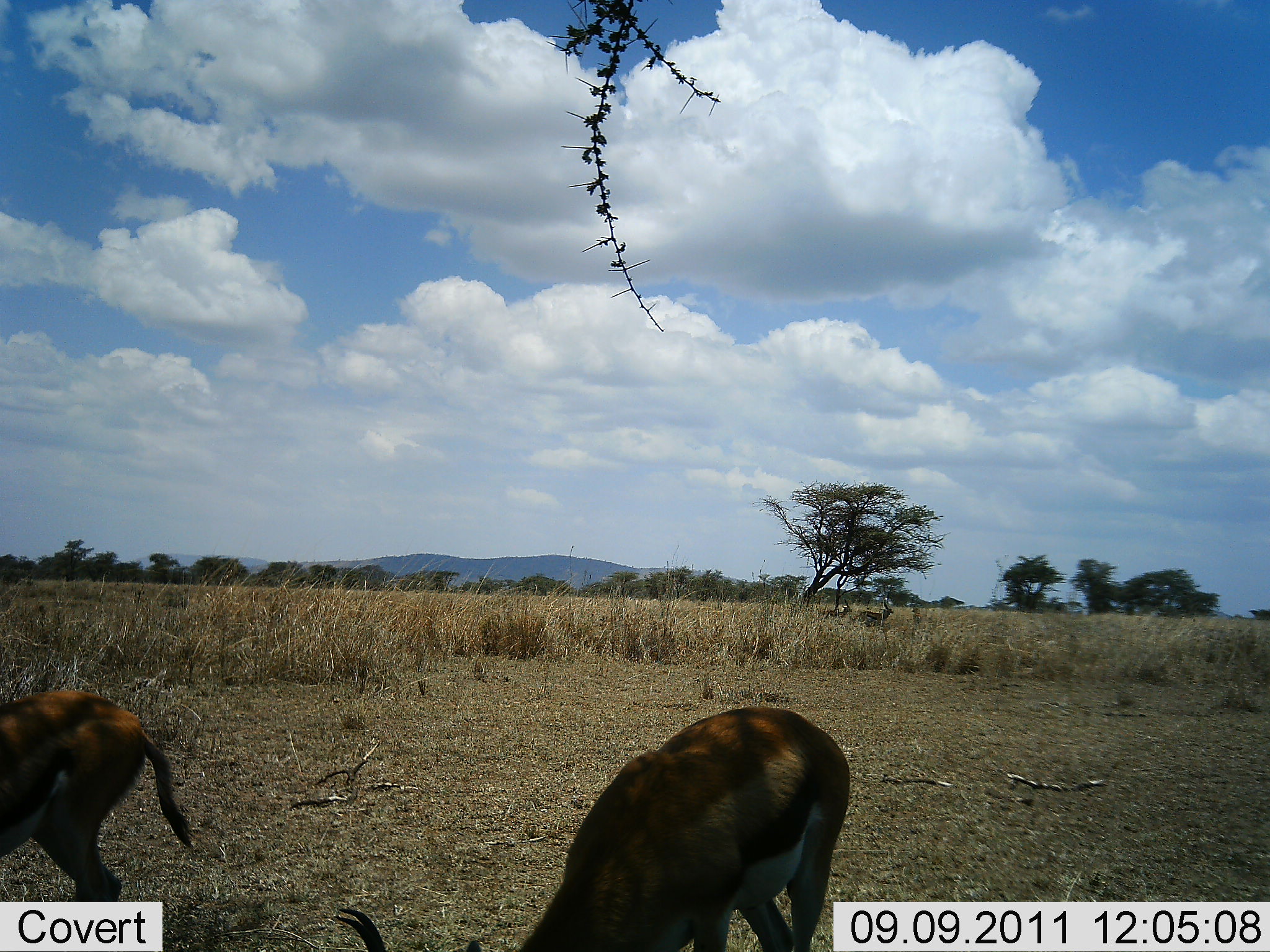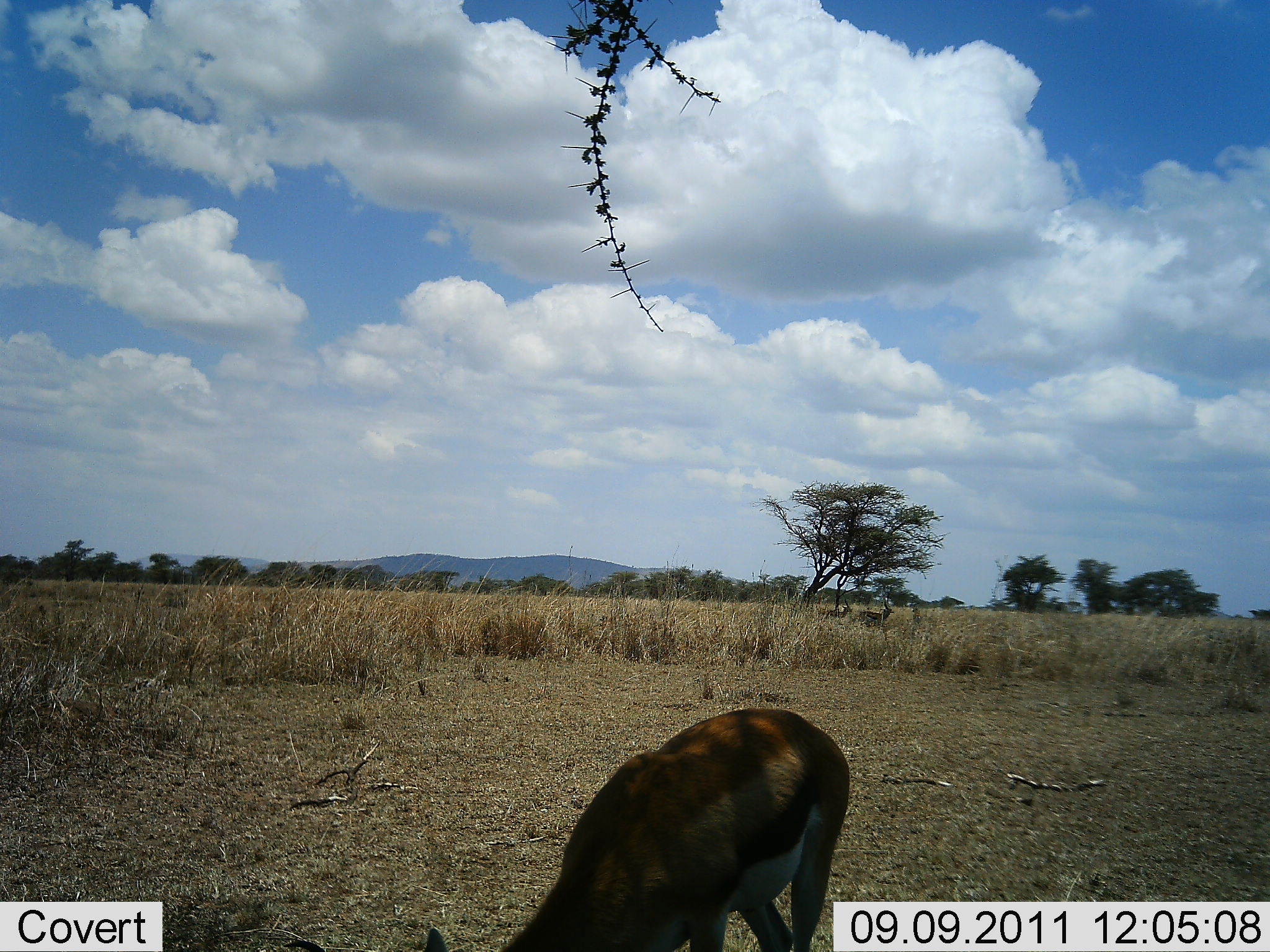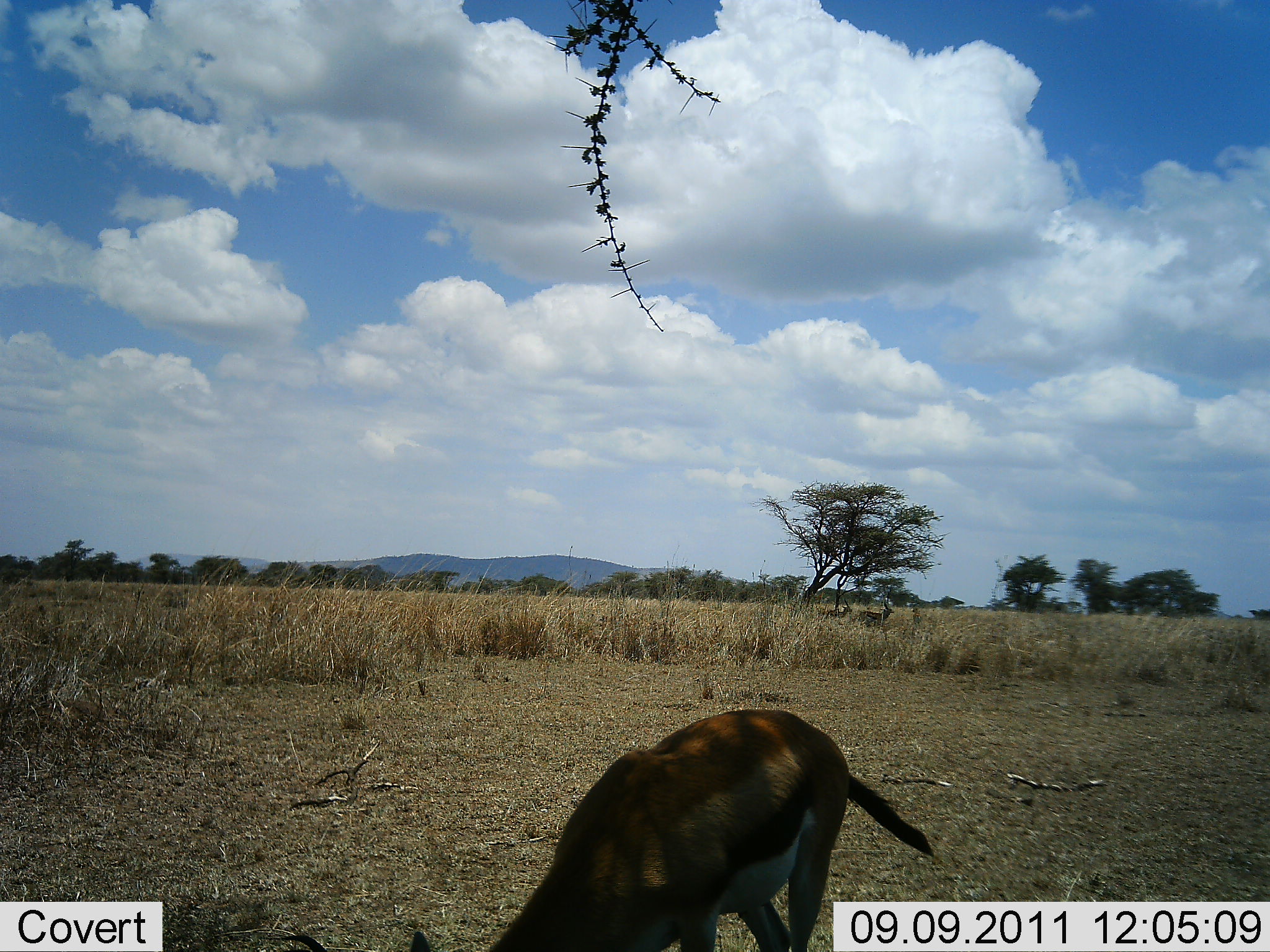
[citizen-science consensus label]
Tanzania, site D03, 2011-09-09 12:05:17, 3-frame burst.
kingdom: Animalia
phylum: Chordata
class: Mammalia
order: Artiodactyla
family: Bovidae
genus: Eudorcas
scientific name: Eudorcas thomsonii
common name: thomson's gazelle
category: gazellethomsons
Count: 2.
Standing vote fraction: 17%.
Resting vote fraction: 8%.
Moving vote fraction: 42%.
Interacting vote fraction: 0%.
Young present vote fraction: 0%.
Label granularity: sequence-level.